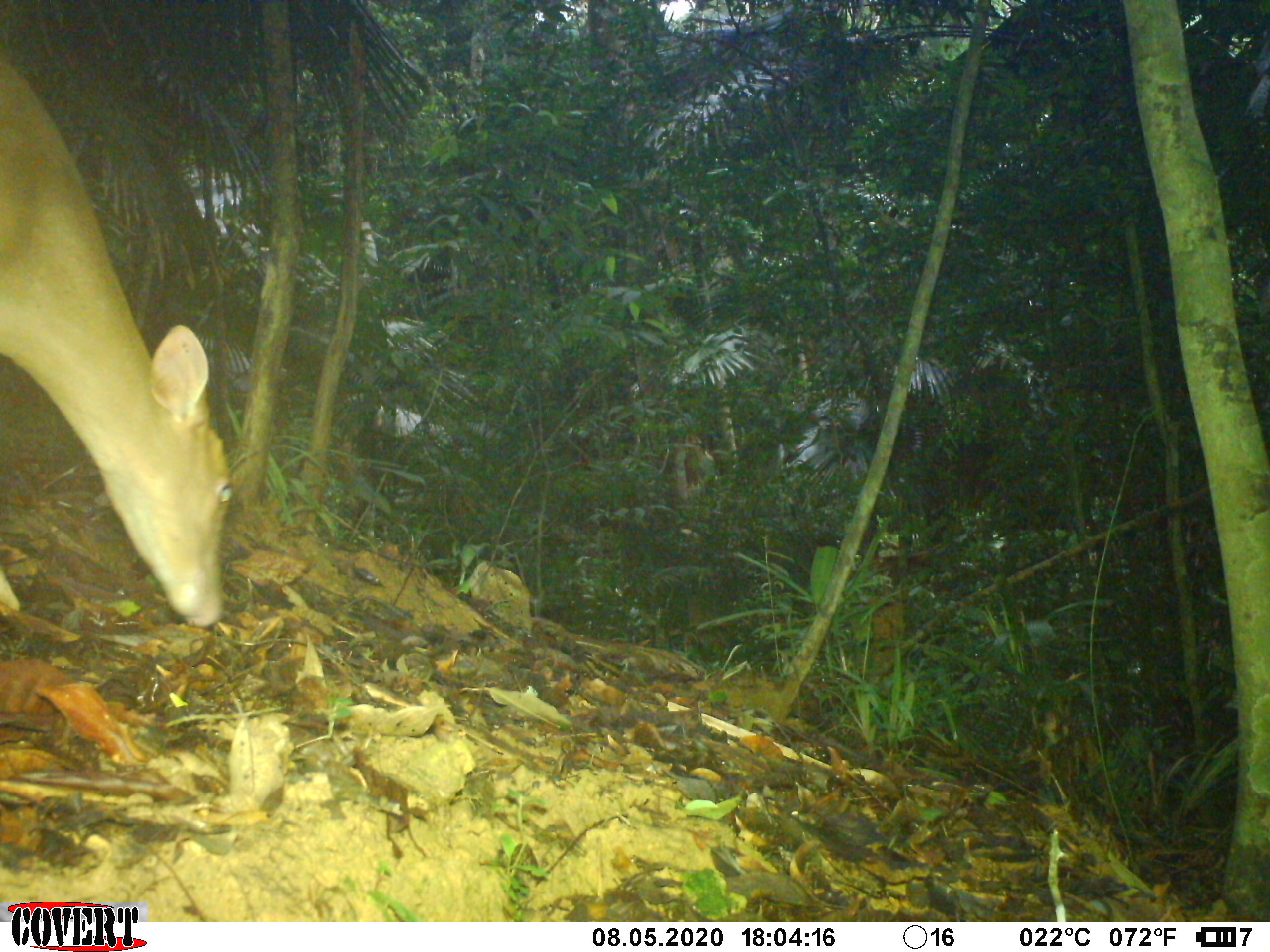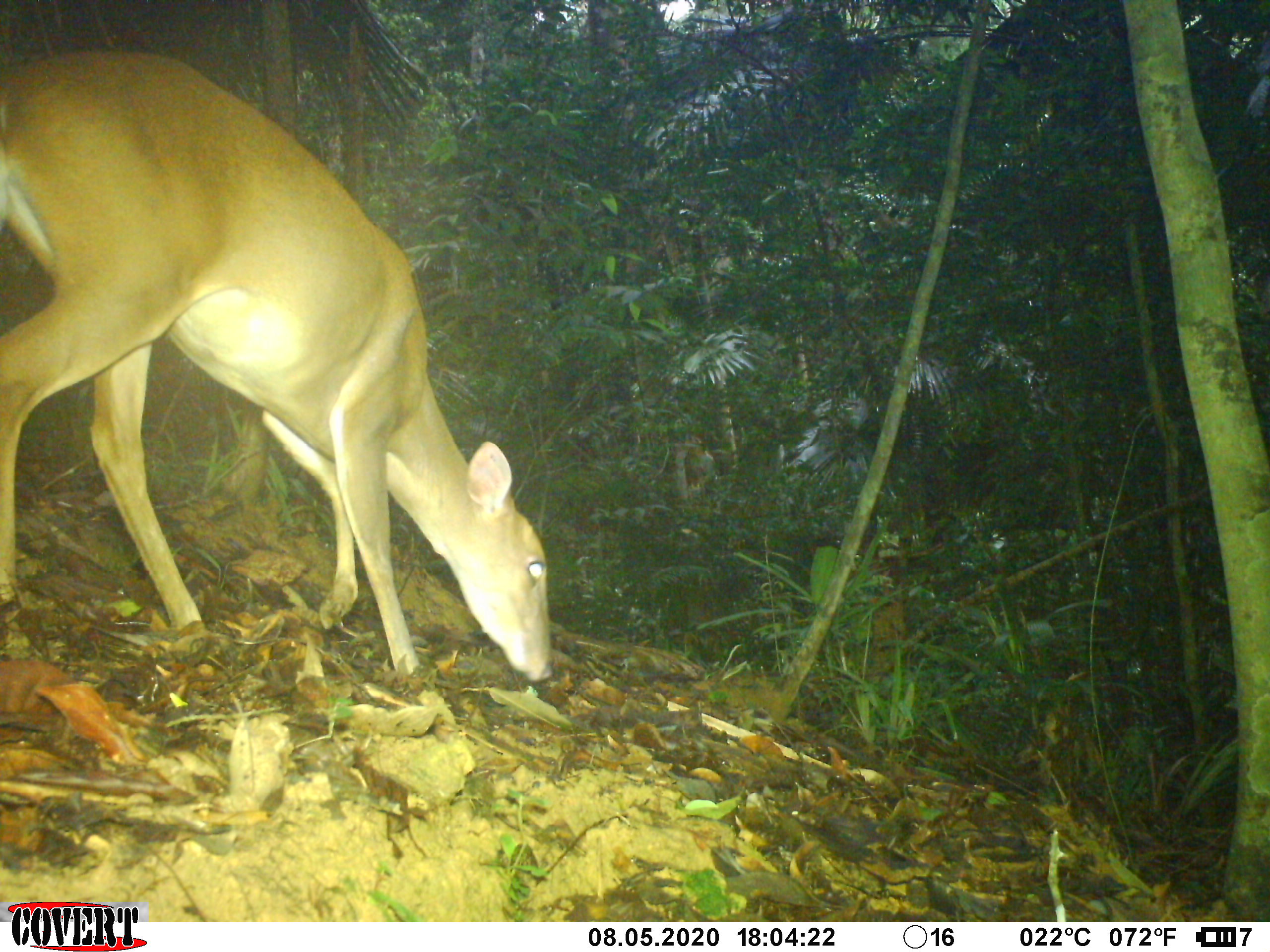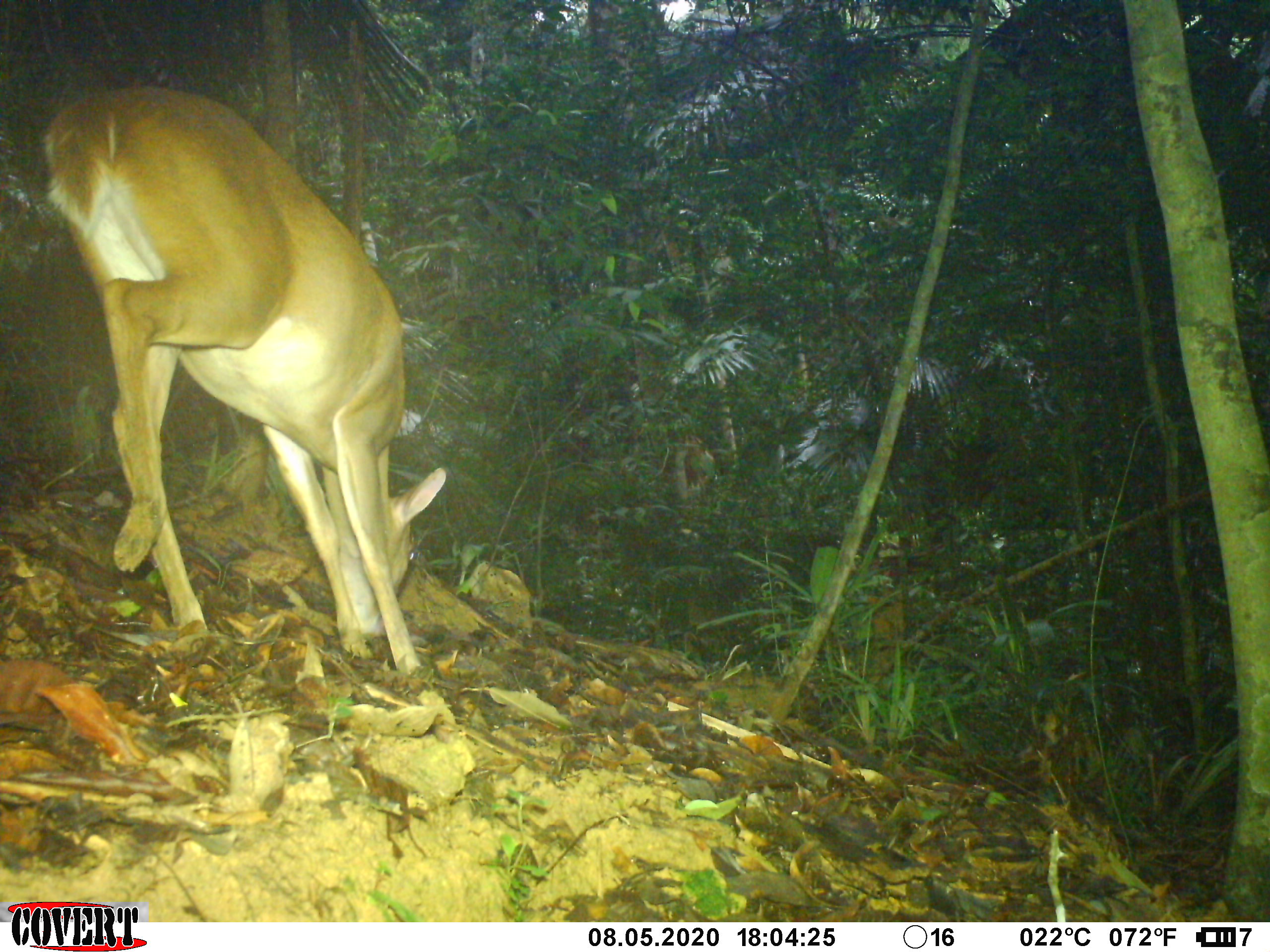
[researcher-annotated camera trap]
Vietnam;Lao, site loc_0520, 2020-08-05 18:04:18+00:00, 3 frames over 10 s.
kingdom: Animalia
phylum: Chordata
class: Mammalia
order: Artiodactyla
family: Cervidae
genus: Muntiacus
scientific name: Muntiacus vuquangensis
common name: large-antlered muntjac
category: large antlered muntjac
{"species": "large antlered muntjac (large-antlered muntjac) (Muntiacus vuquangensis)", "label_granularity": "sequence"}